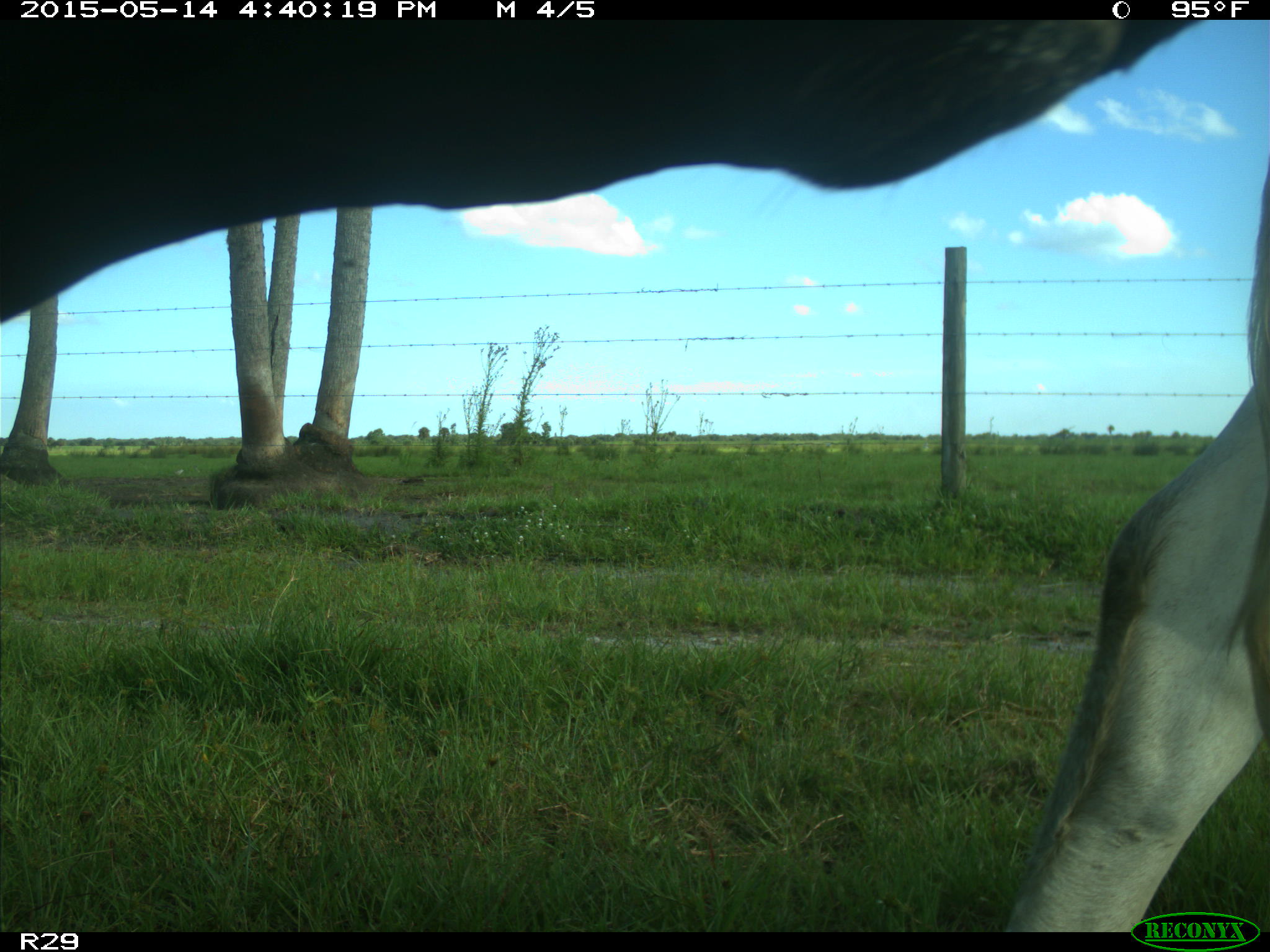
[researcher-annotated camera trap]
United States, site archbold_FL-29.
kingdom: Animalia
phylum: Chordata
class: Mammalia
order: Artiodactyla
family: Bovidae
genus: Bos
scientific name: Bos taurus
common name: domestic cow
Bos taurus (domestic cow).